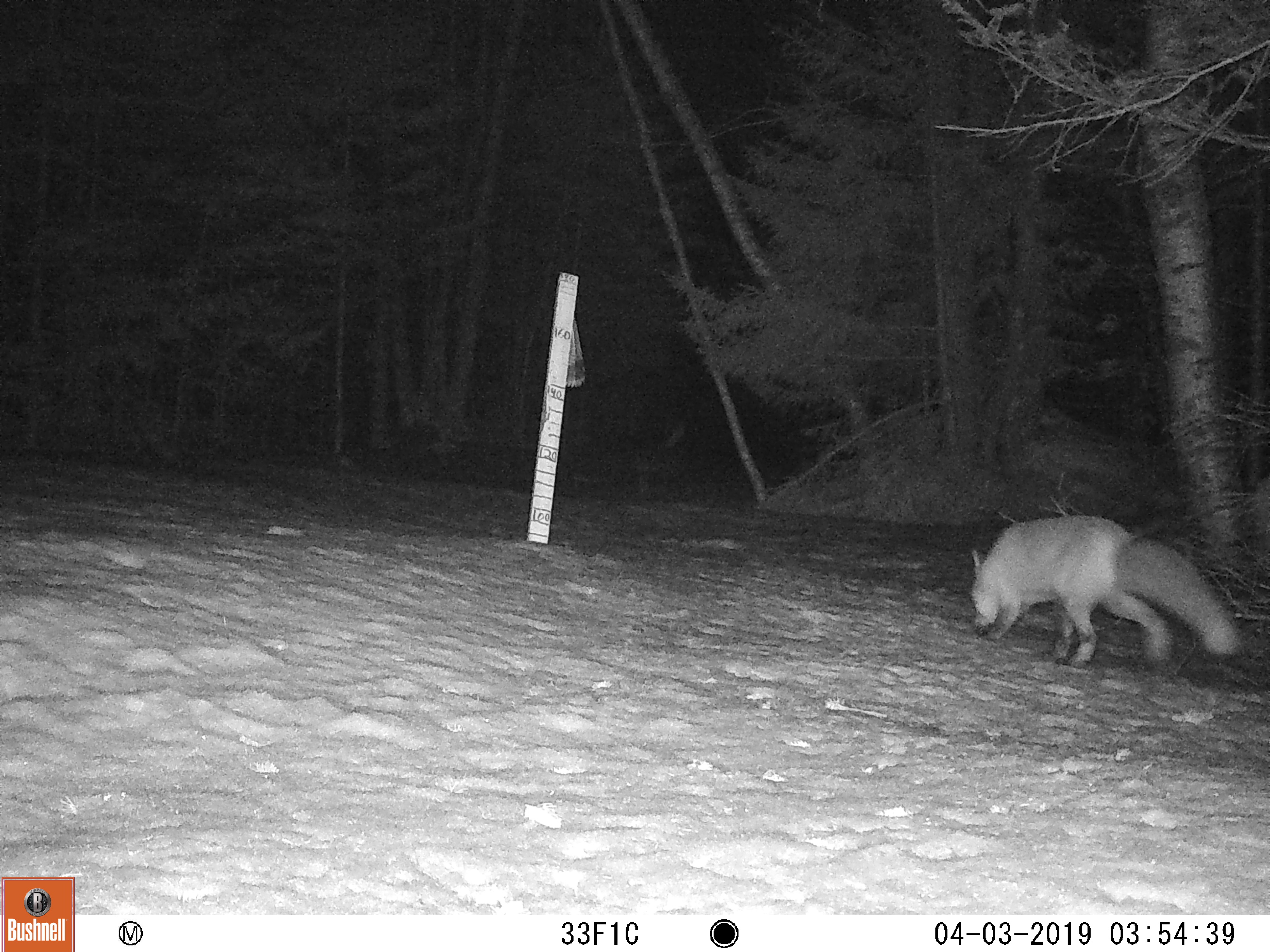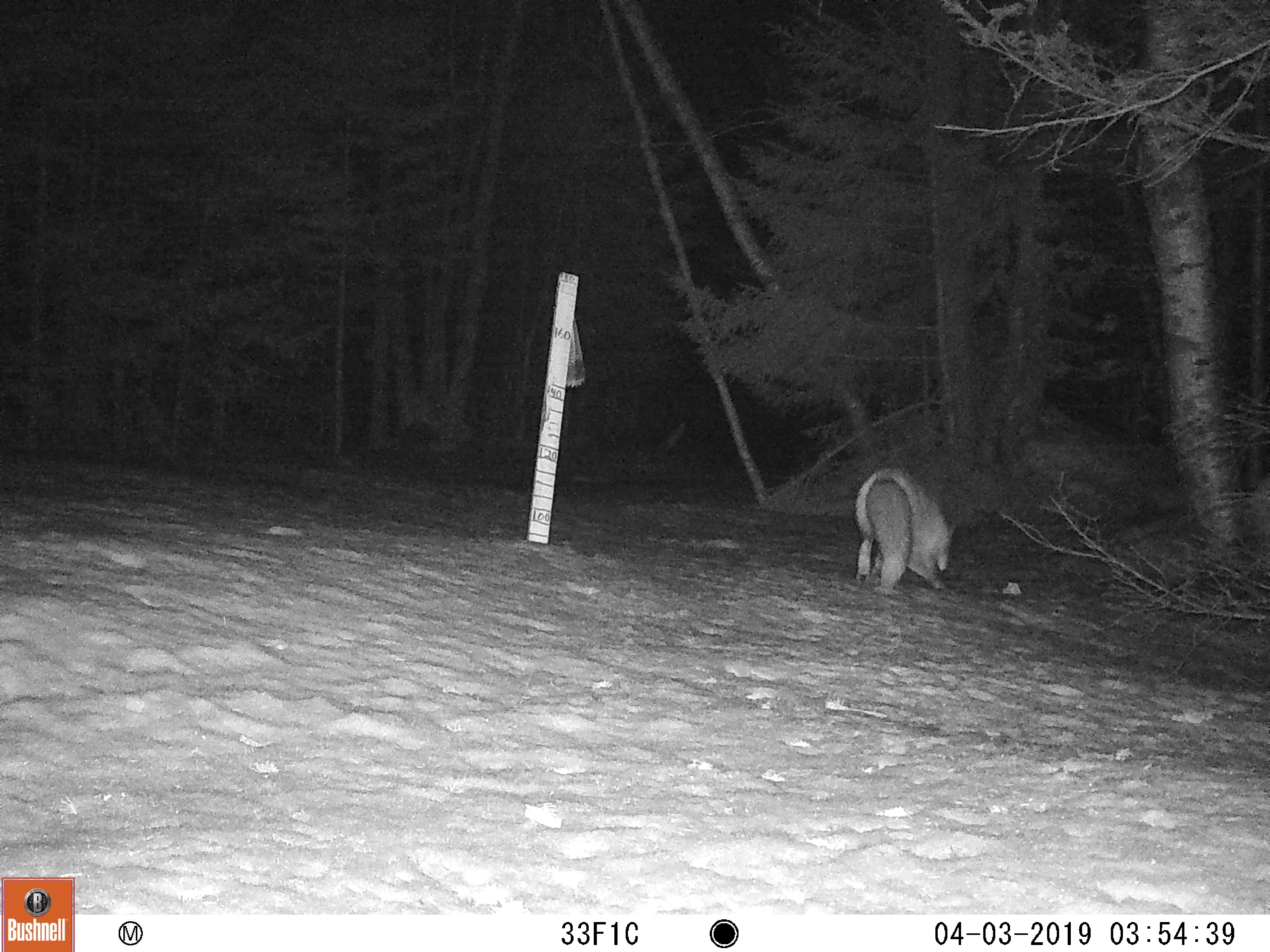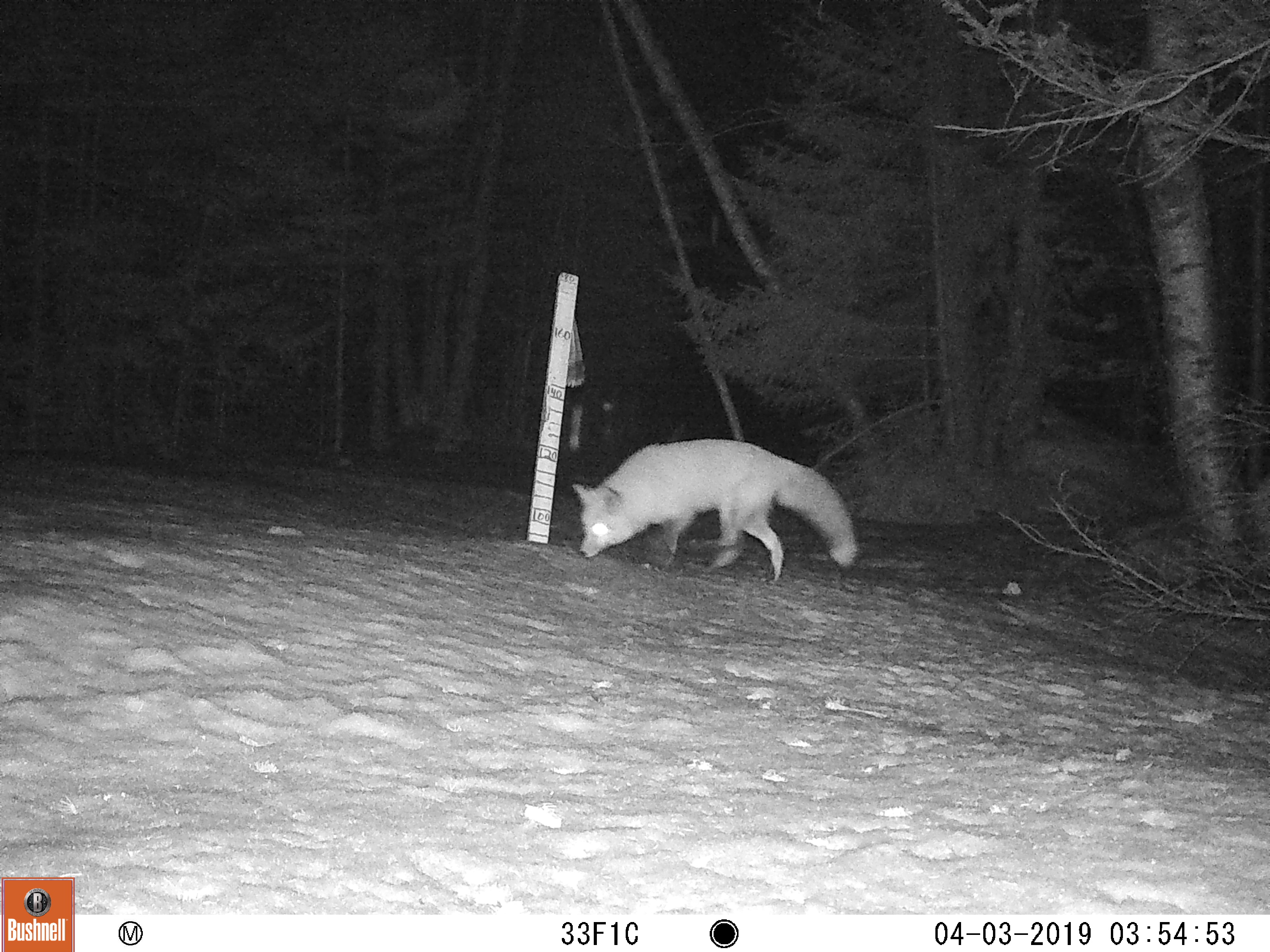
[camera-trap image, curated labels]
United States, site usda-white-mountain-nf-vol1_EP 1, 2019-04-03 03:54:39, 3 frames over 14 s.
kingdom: Animalia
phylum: Chordata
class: Mammalia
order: Carnivora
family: Canidae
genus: Vulpes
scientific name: Vulpes vulpes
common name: red fox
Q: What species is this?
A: Red fox (Vulpes vulpes).